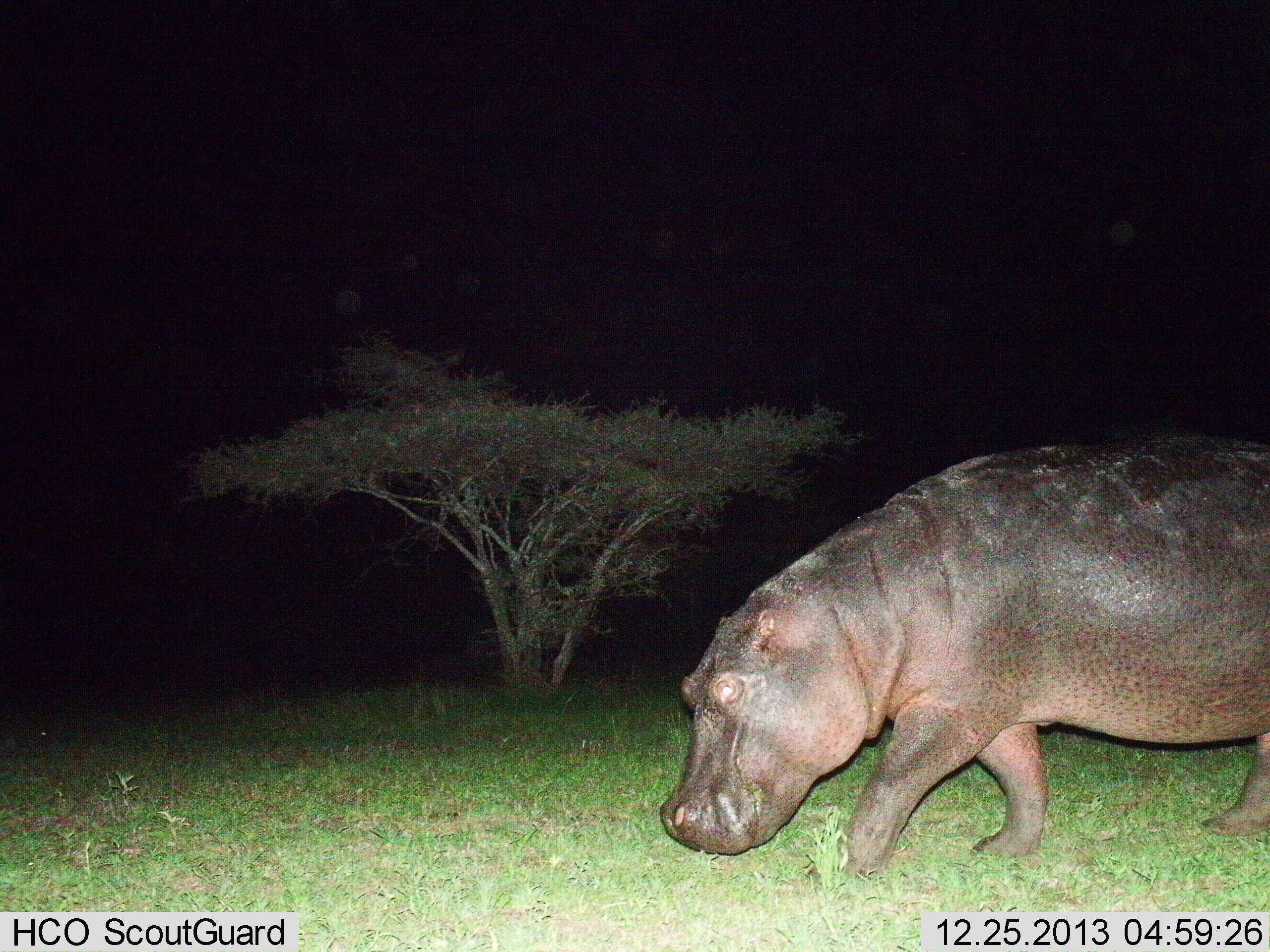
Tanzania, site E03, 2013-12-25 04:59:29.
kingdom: Animalia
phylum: Chordata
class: Mammalia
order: Artiodactyla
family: Hippopotamidae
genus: Hippopotamus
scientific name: Hippopotamus amphibius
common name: hippopotamus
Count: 1.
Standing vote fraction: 0%.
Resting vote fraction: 0%.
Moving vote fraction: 100%.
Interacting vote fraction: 0%.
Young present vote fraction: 0%.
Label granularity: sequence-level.